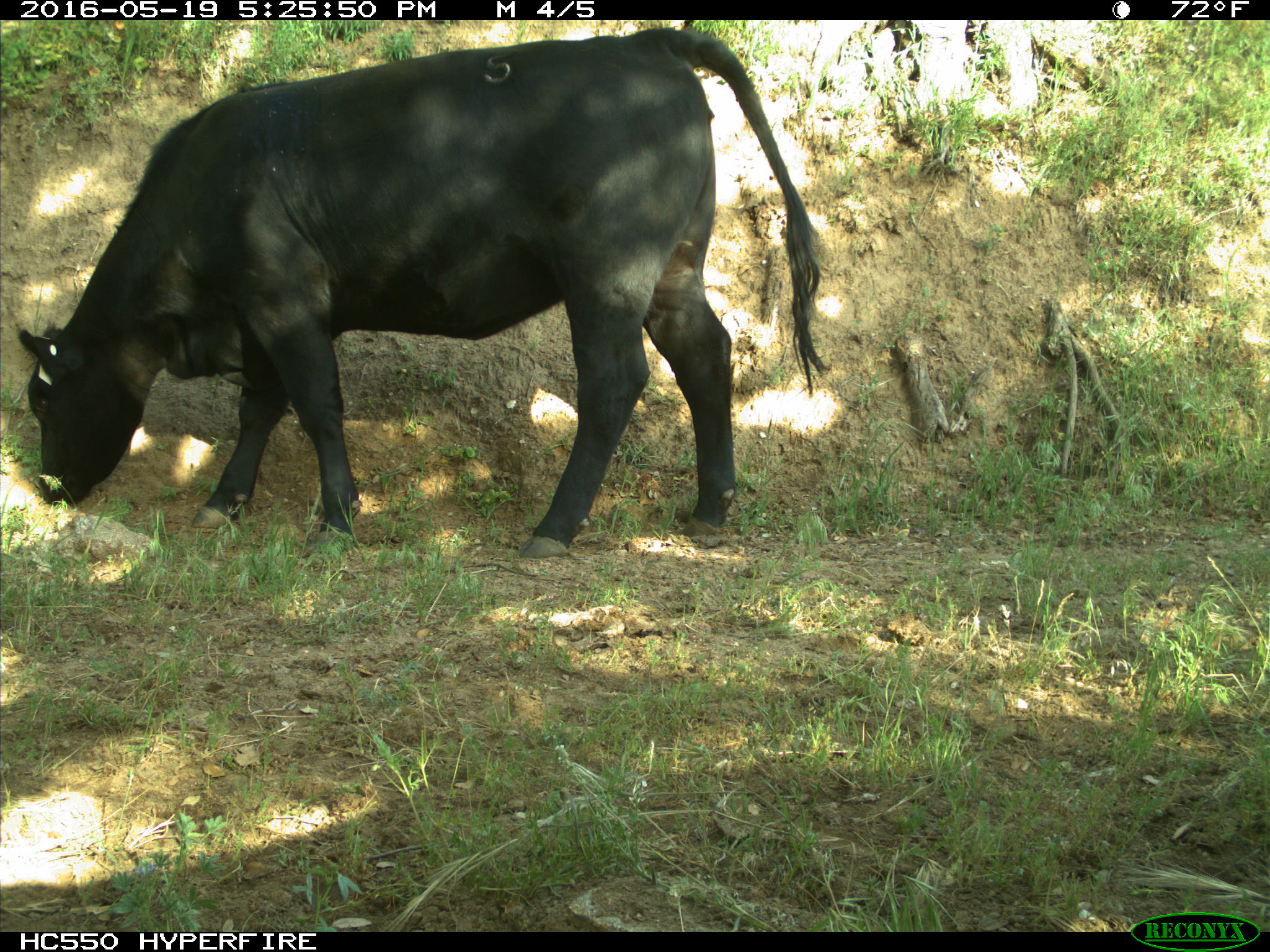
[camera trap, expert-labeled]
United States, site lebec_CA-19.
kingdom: Animalia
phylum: Chordata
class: Mammalia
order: Artiodactyla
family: Bovidae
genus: Bos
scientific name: Bos taurus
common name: domestic cow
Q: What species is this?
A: Bos taurus (domestic cow).